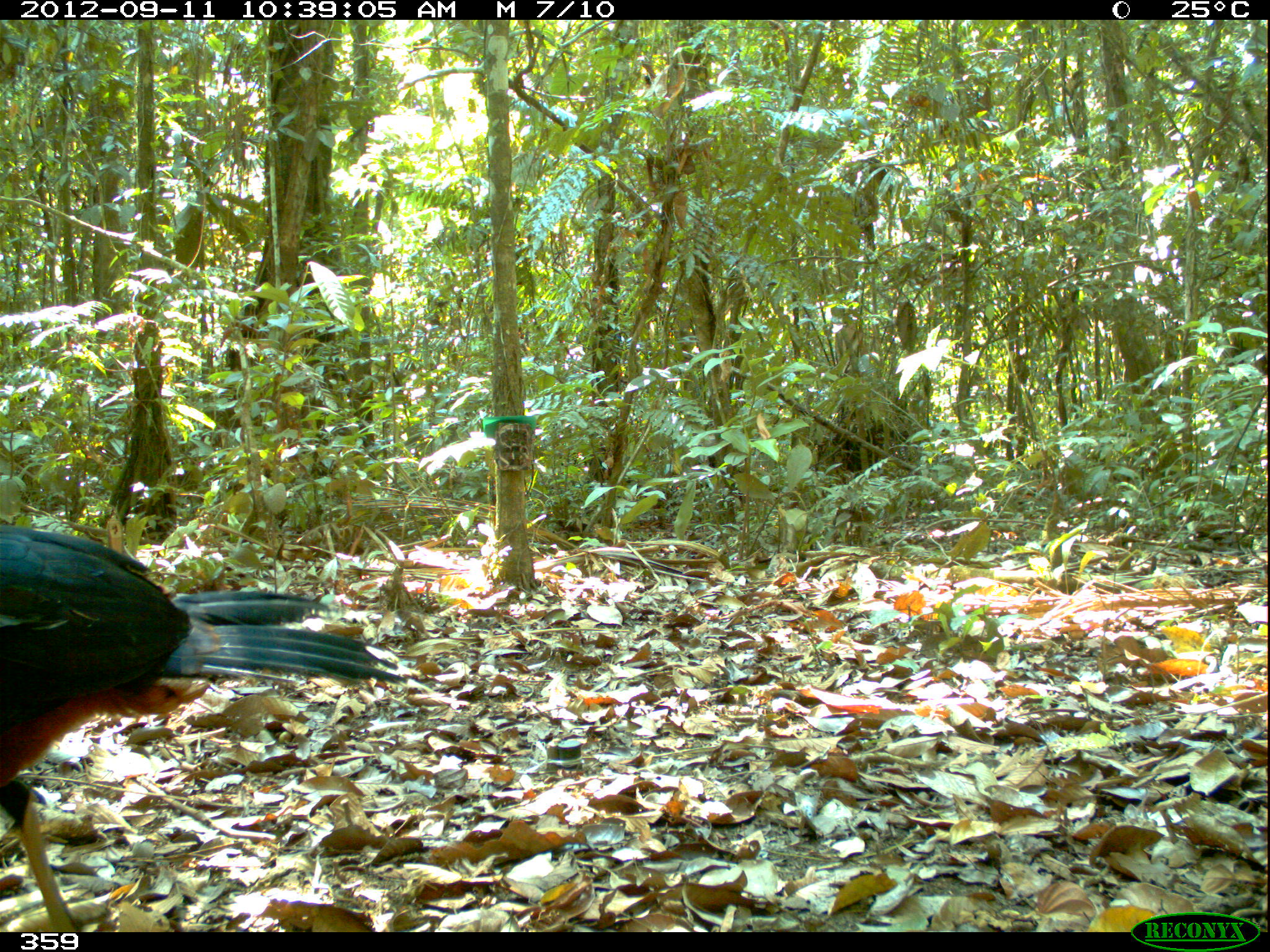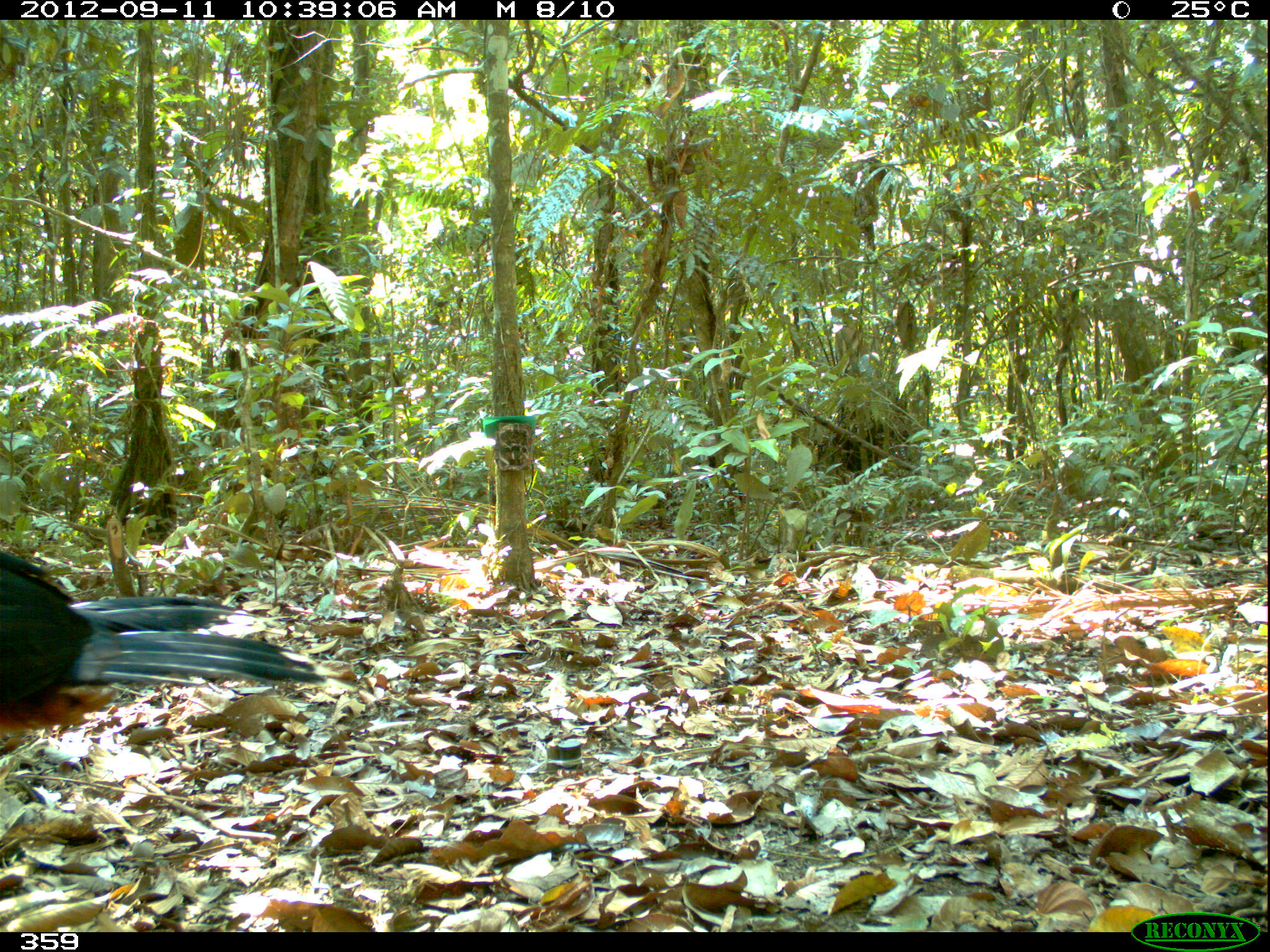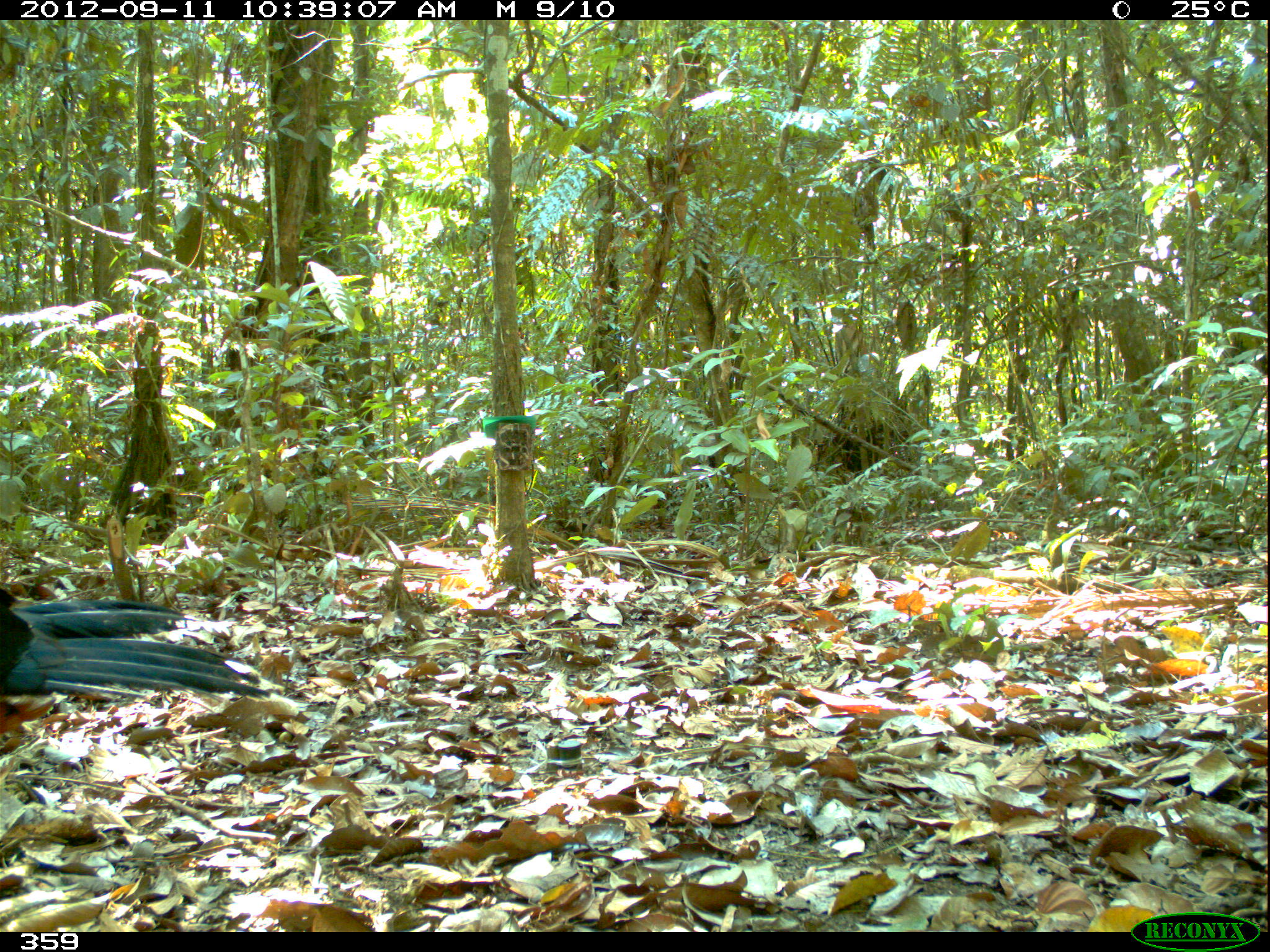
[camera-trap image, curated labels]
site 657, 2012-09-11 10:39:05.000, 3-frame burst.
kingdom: Animalia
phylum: Chordata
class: Aves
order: Galliformes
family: Cracidae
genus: Mitu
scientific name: Mitu tuberosum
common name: razor-billed curassow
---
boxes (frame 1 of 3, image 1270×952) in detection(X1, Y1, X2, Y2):
mitu tuberosum: detection(0, 522, 402, 932)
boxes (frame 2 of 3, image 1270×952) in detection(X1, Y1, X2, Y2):
mitu tuberosum: detection(0, 544, 327, 753)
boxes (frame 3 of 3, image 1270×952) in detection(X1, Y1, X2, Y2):
mitu tuberosum: detection(0, 588, 270, 732)